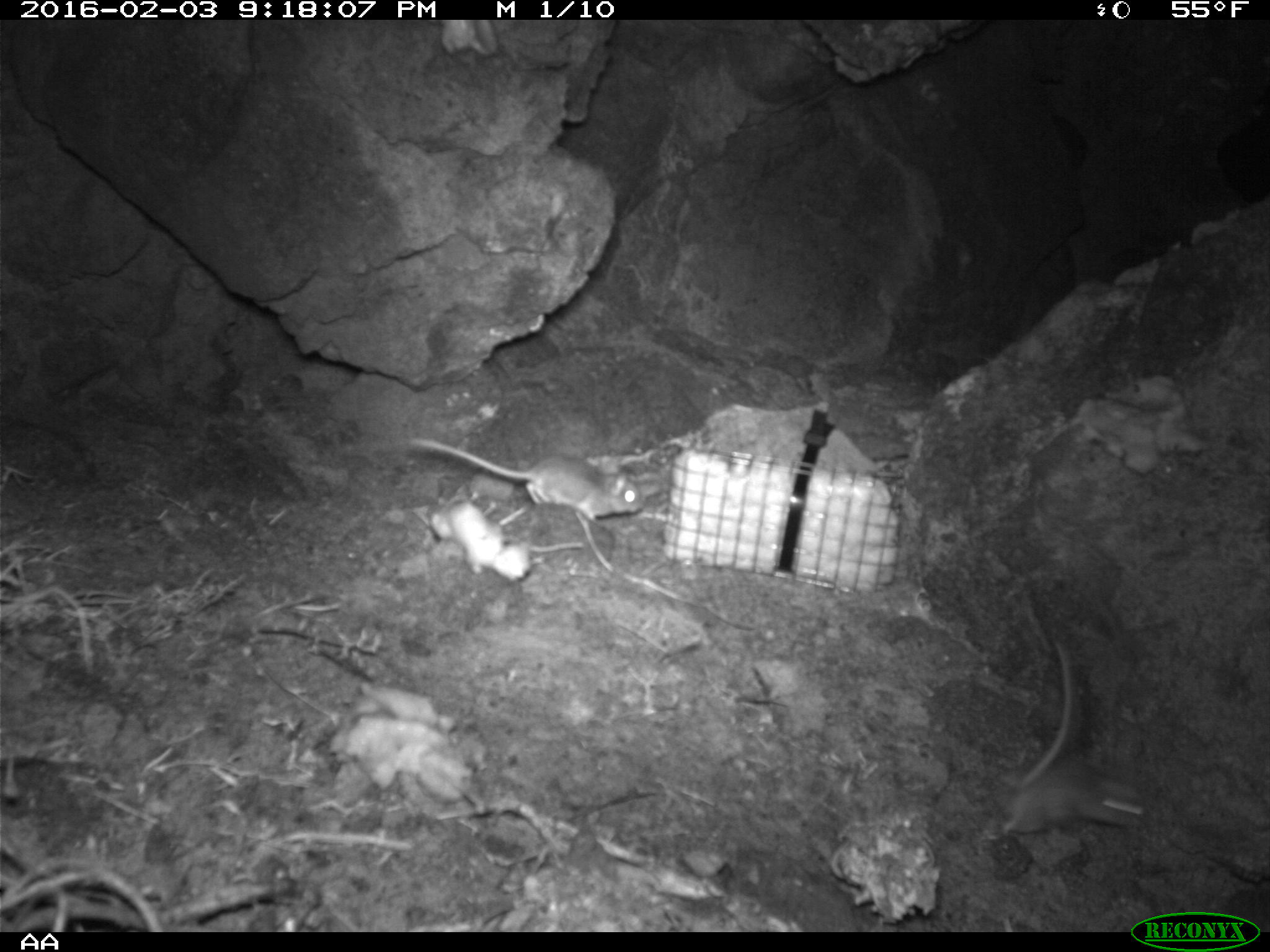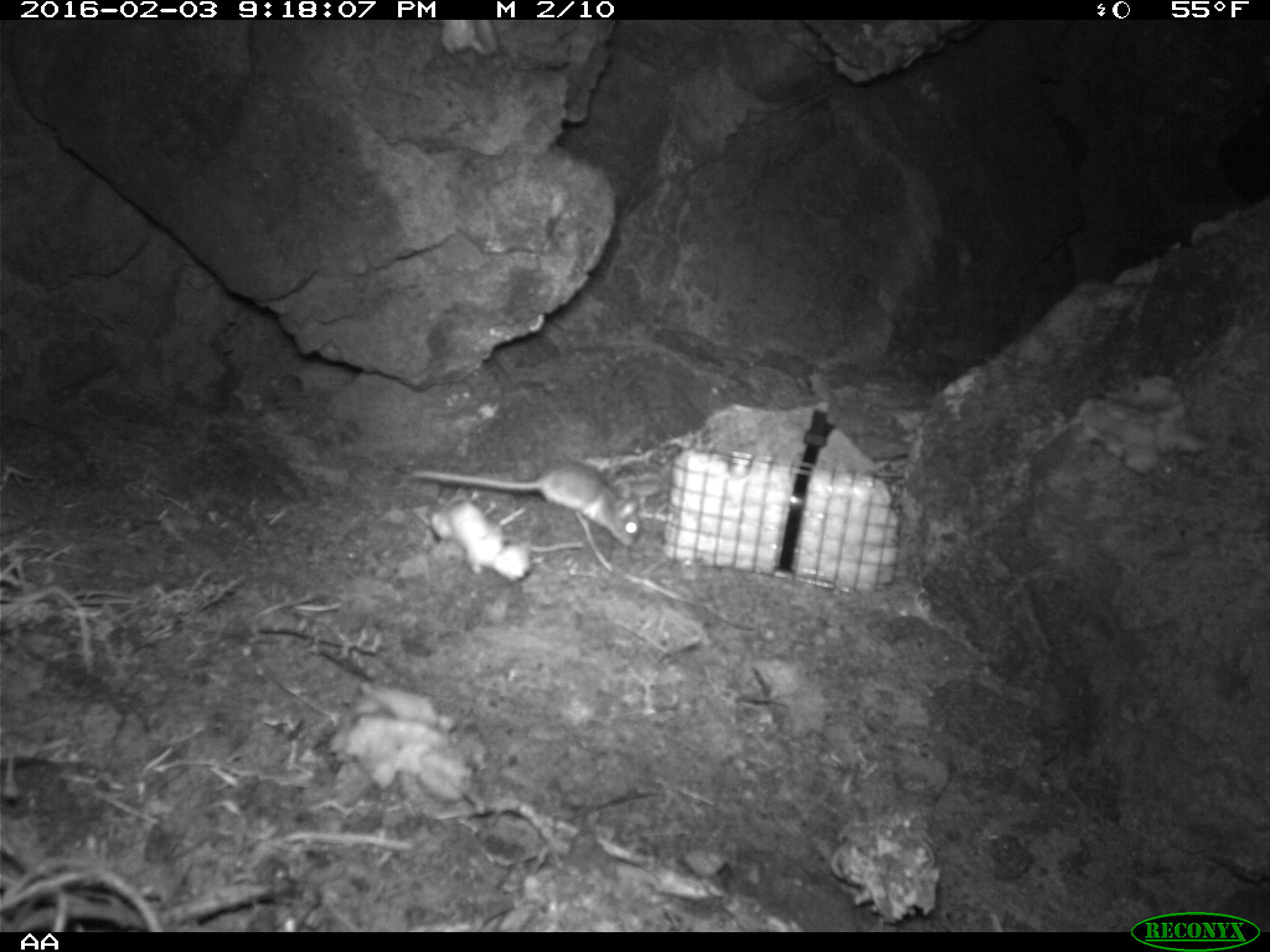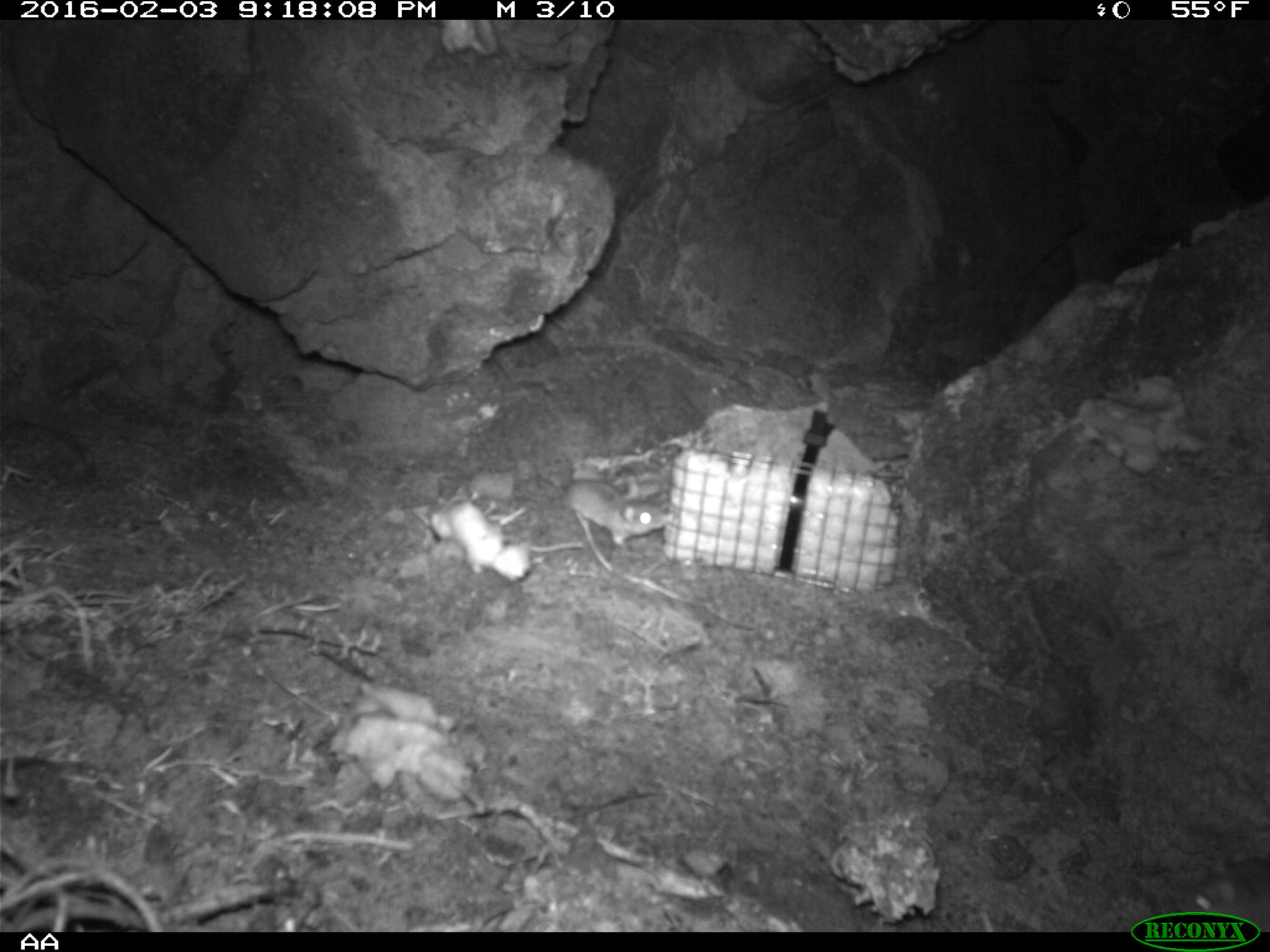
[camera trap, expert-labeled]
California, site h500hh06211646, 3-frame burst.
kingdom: Animalia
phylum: Chordata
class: Mammalia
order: Rodentia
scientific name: Rodentia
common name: rodent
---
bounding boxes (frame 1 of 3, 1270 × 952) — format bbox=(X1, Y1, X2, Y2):
rodent: bbox=(1001, 639, 1145, 838); bbox=(404, 436, 644, 529)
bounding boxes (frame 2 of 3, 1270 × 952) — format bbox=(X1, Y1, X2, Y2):
rodent: bbox=(410, 459, 643, 548)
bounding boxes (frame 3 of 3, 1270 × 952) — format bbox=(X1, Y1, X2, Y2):
rodent: bbox=(512, 477, 682, 551); bbox=(1173, 858, 1269, 932)